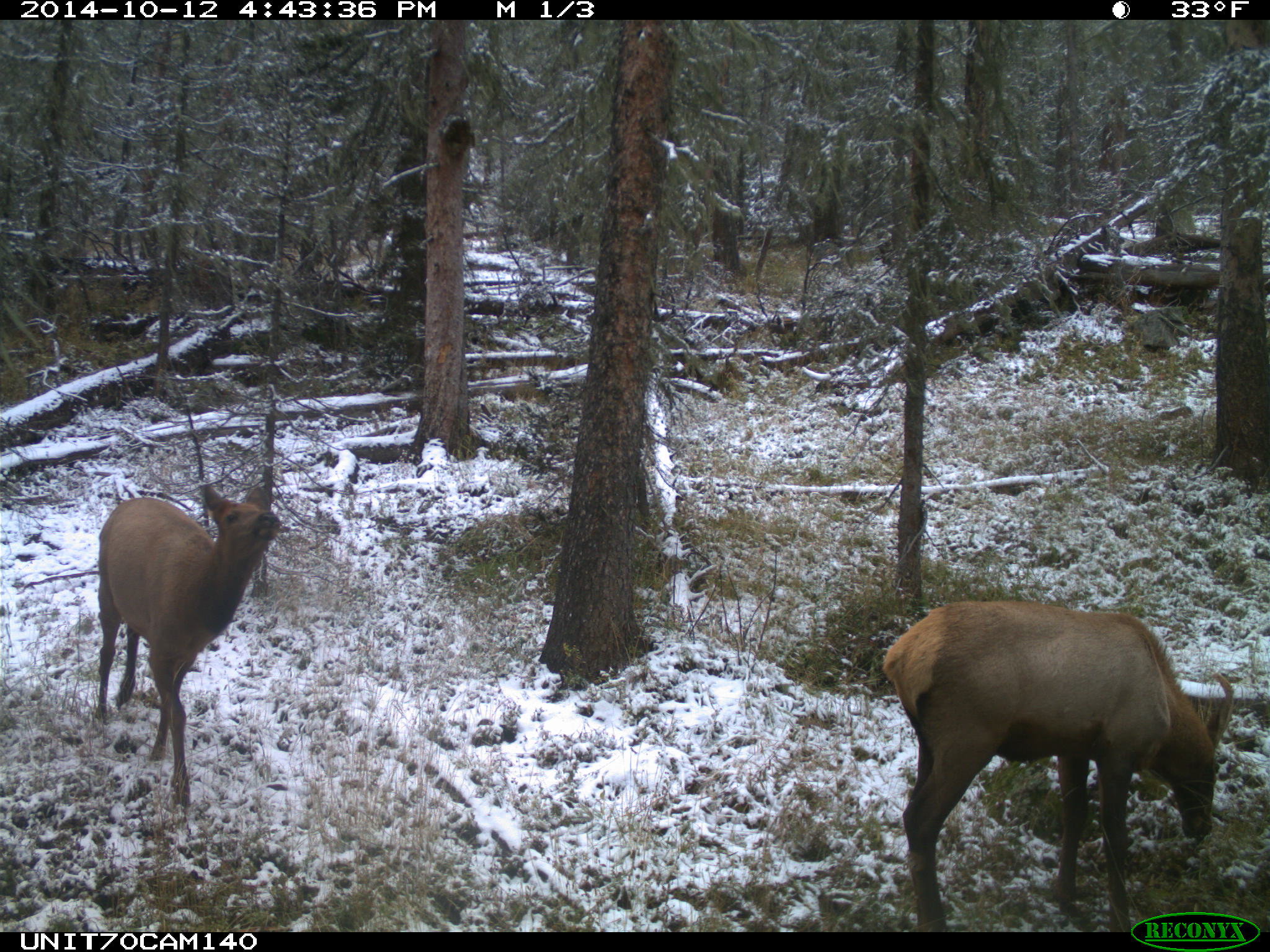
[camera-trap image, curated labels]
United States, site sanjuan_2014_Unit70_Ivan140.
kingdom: Animalia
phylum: Chordata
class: Mammalia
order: Artiodactyla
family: Cervidae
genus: Cervus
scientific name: Cervus elaphus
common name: red deer